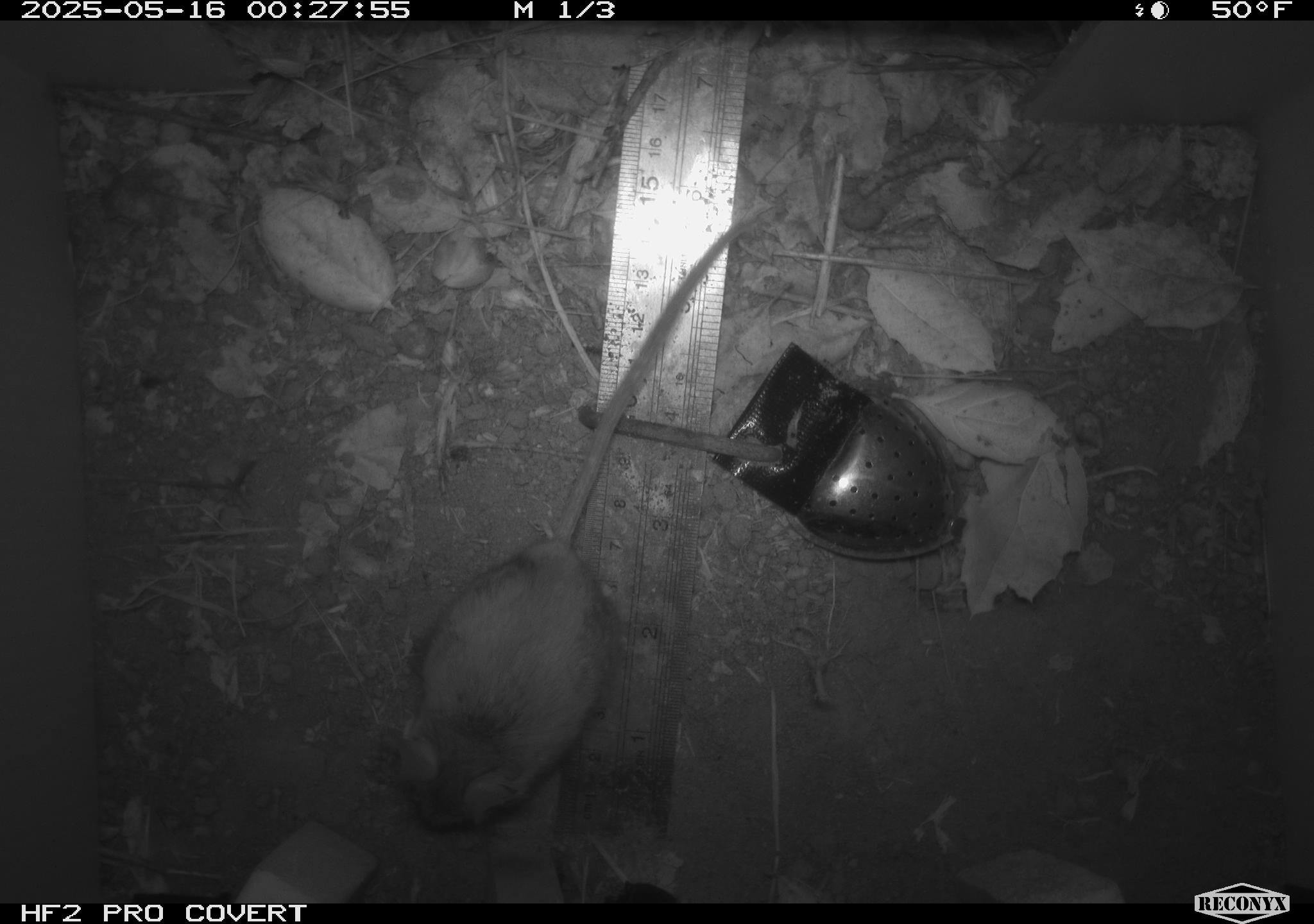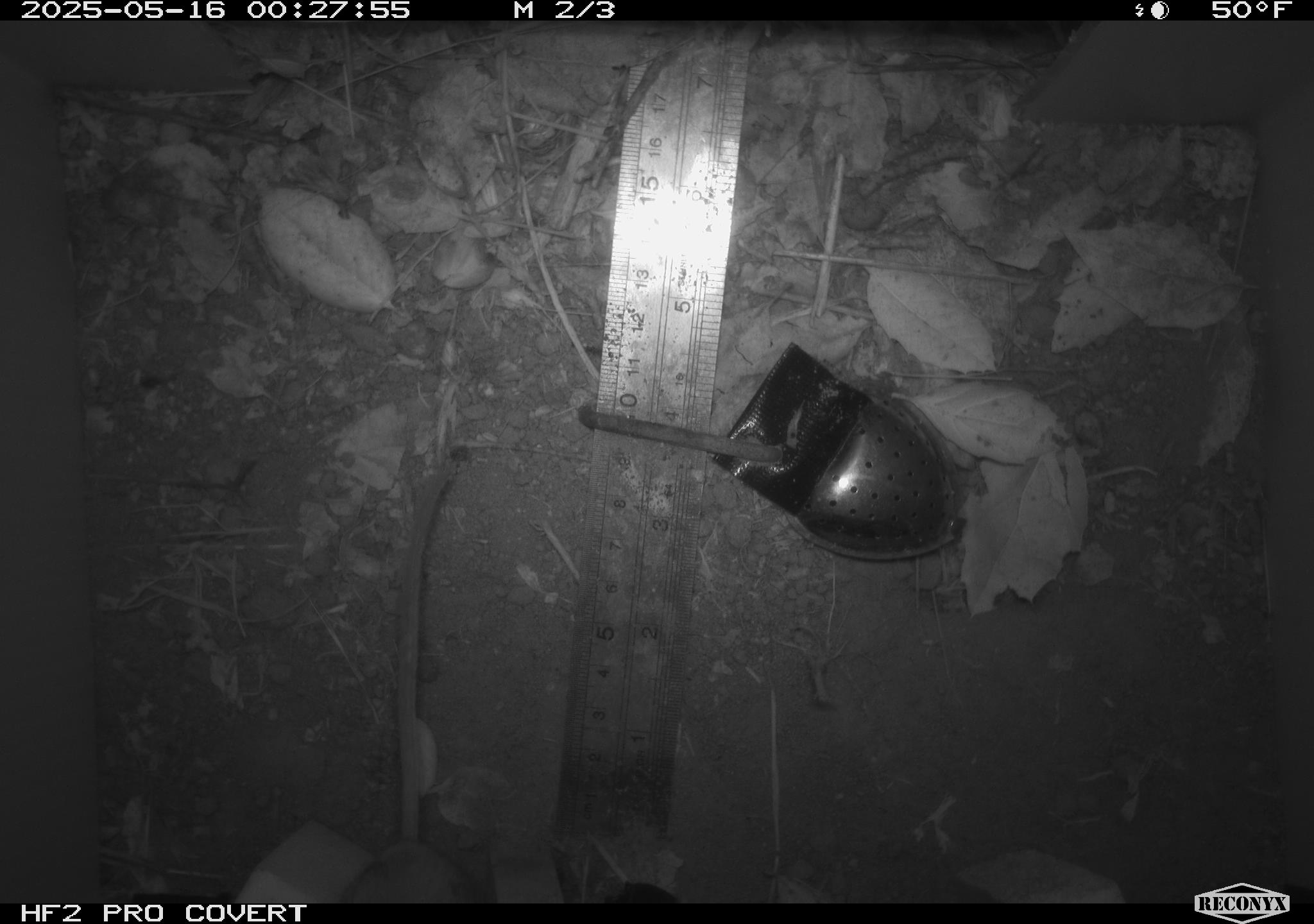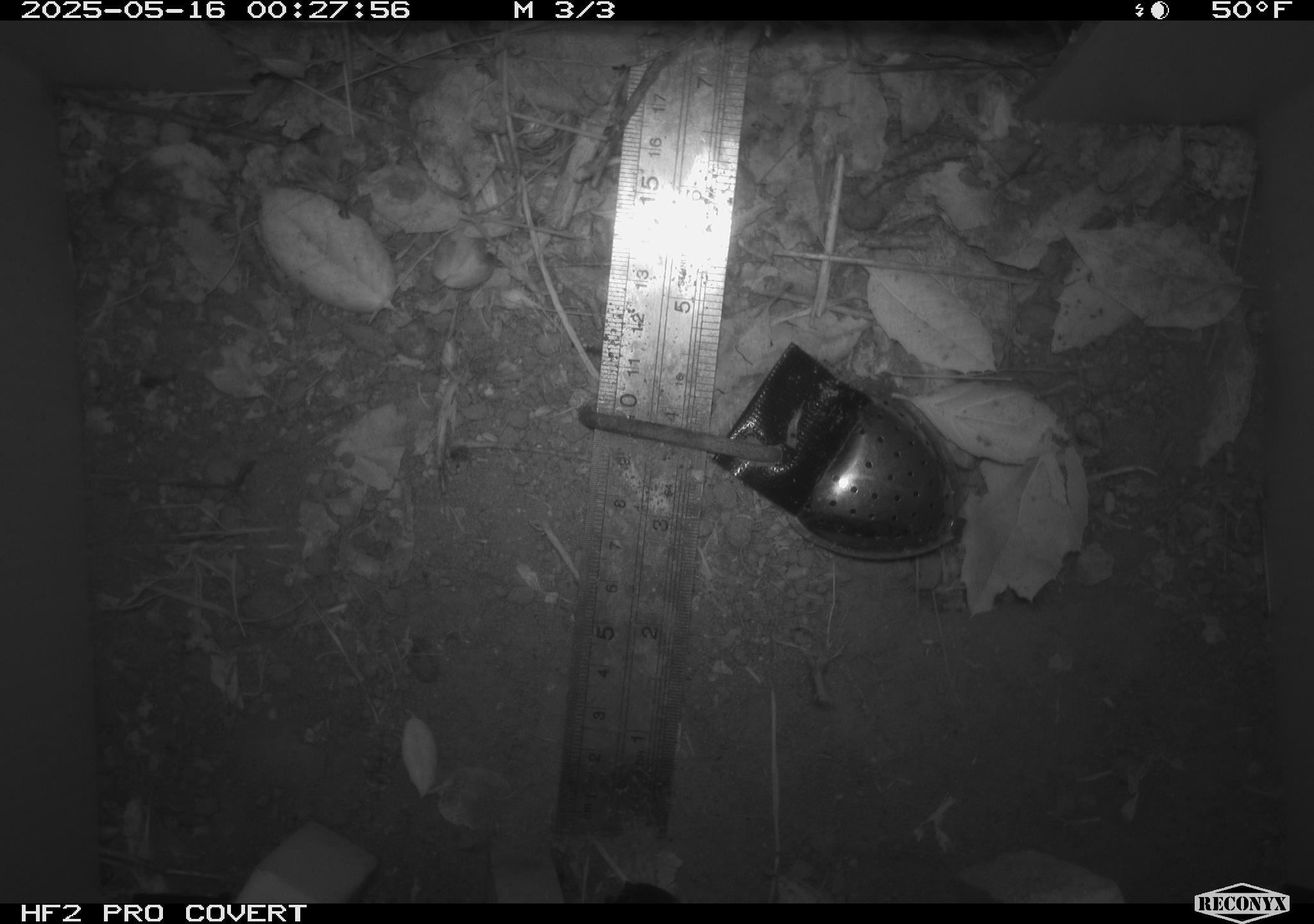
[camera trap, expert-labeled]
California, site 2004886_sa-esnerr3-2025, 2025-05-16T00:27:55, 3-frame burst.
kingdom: Animalia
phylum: Chordata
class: Mammalia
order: Rodentia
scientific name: Rodentia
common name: rodent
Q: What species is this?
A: Rodent (Rodentia).